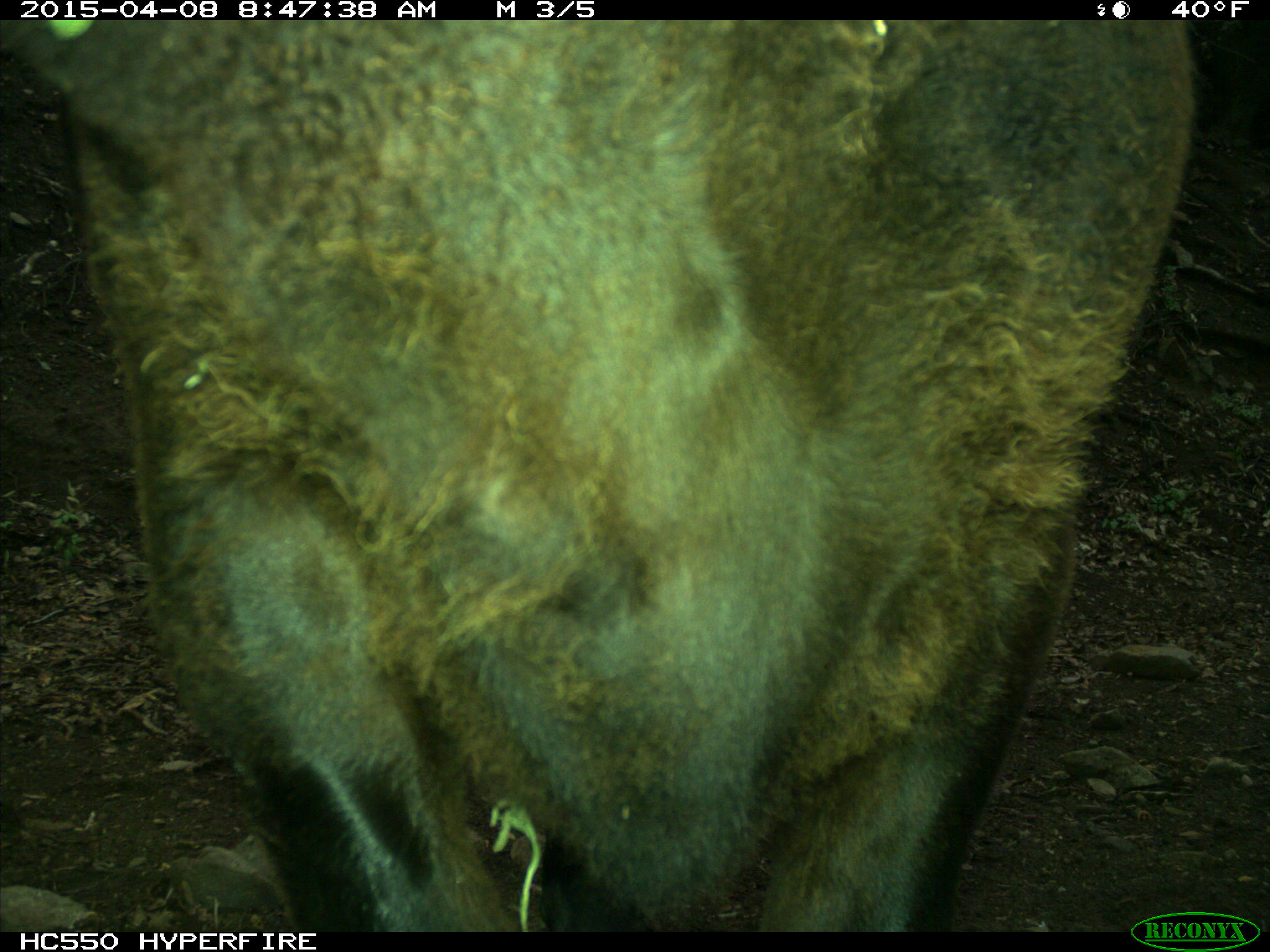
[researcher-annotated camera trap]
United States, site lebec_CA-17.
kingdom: Animalia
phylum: Chordata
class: Mammalia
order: Artiodactyla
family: Bovidae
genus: Bos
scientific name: Bos taurus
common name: domestic cow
Bos taurus (domestic cow).